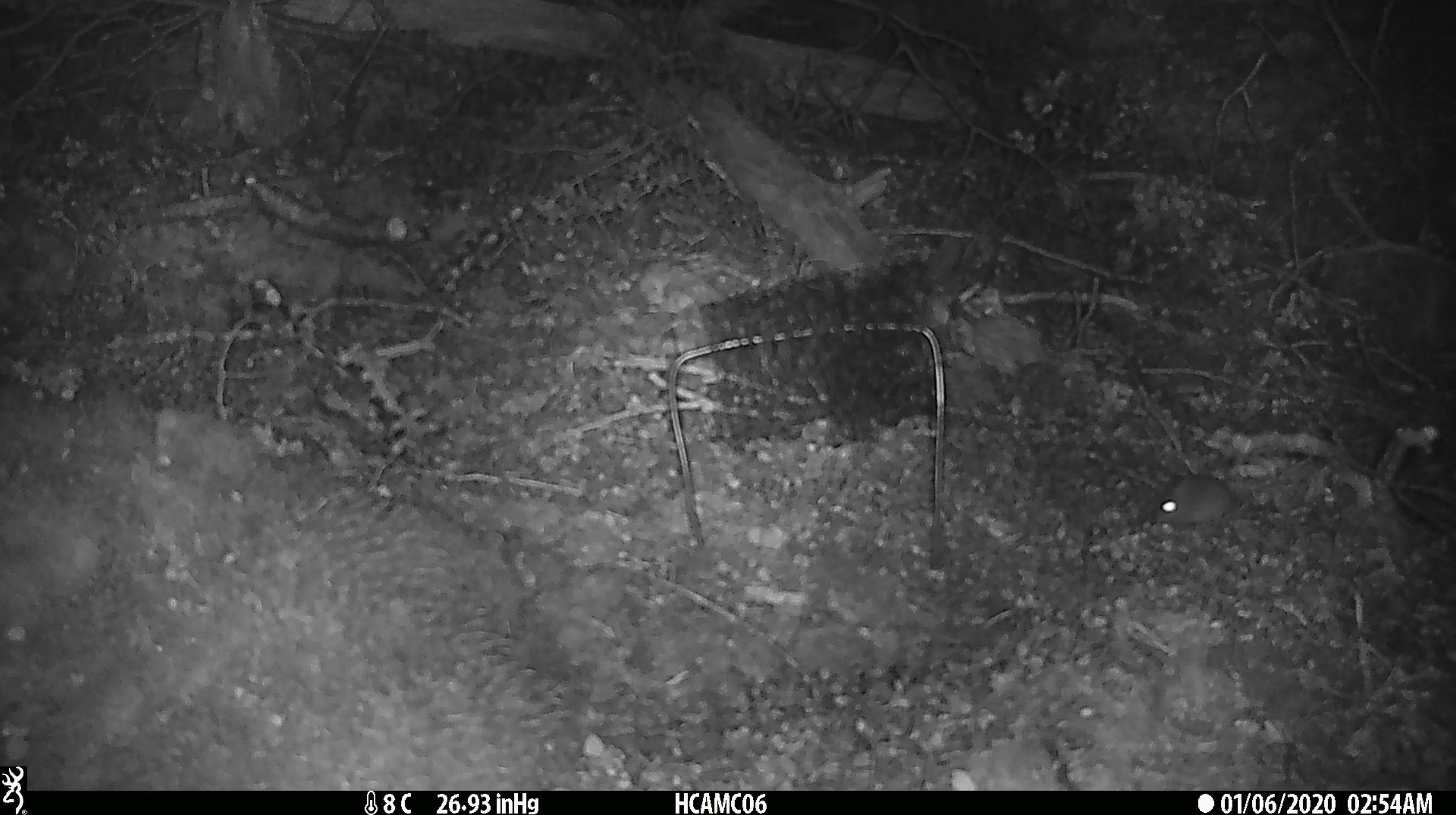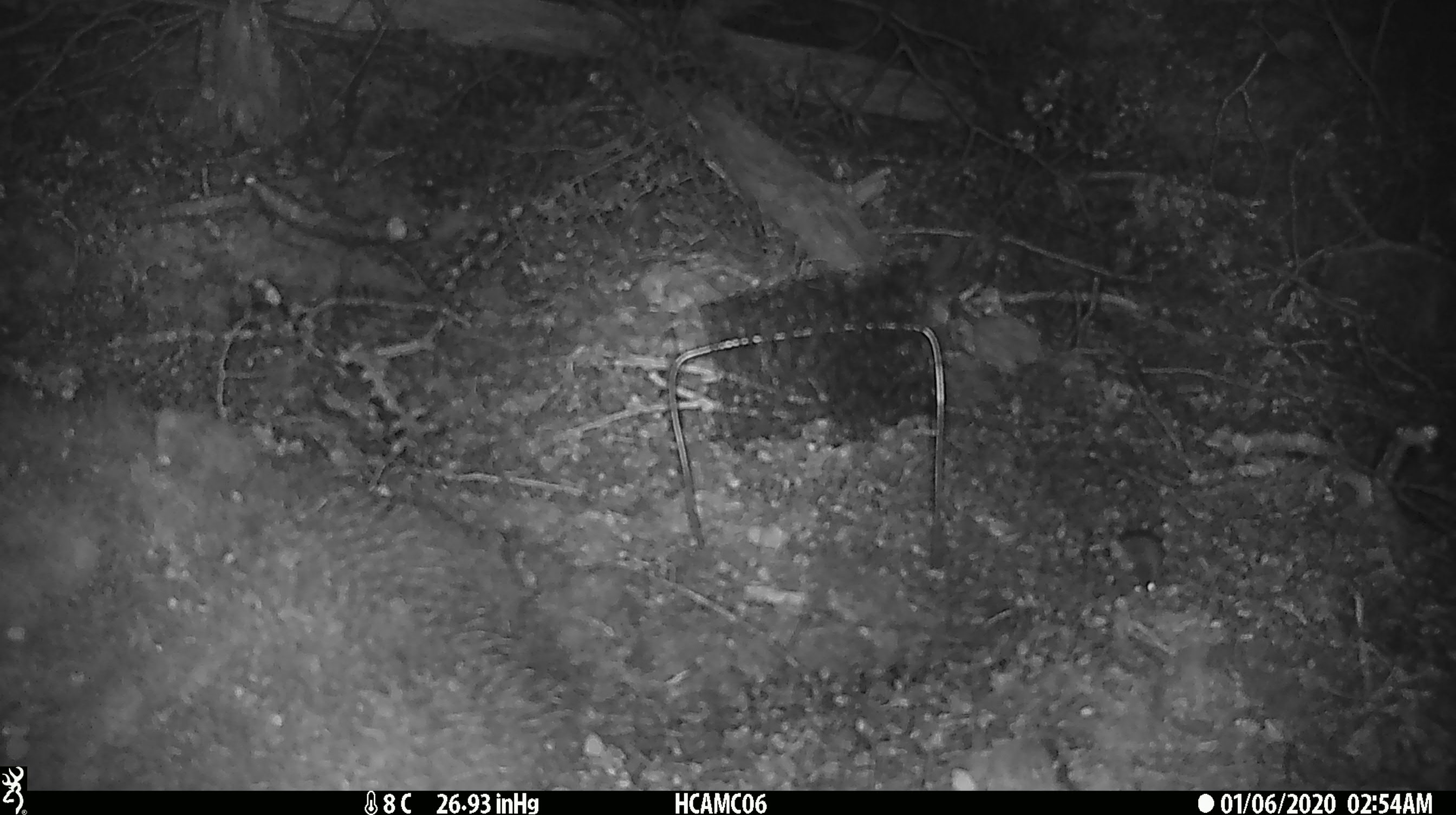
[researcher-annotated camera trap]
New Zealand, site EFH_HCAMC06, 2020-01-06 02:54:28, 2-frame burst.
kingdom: Animalia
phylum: Chordata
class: Mammalia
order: Rodentia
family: Muridae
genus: Mus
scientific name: Mus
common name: mouse